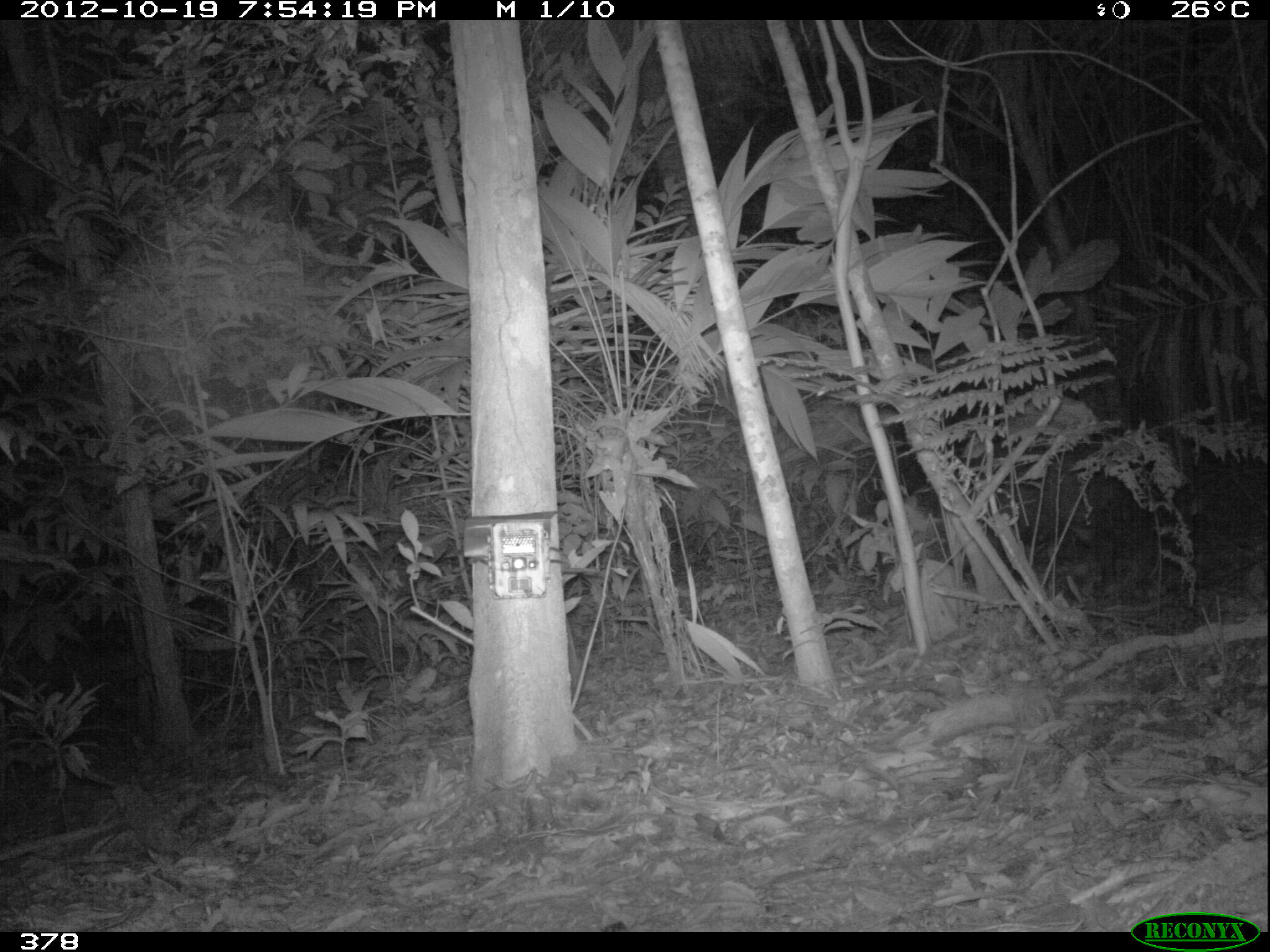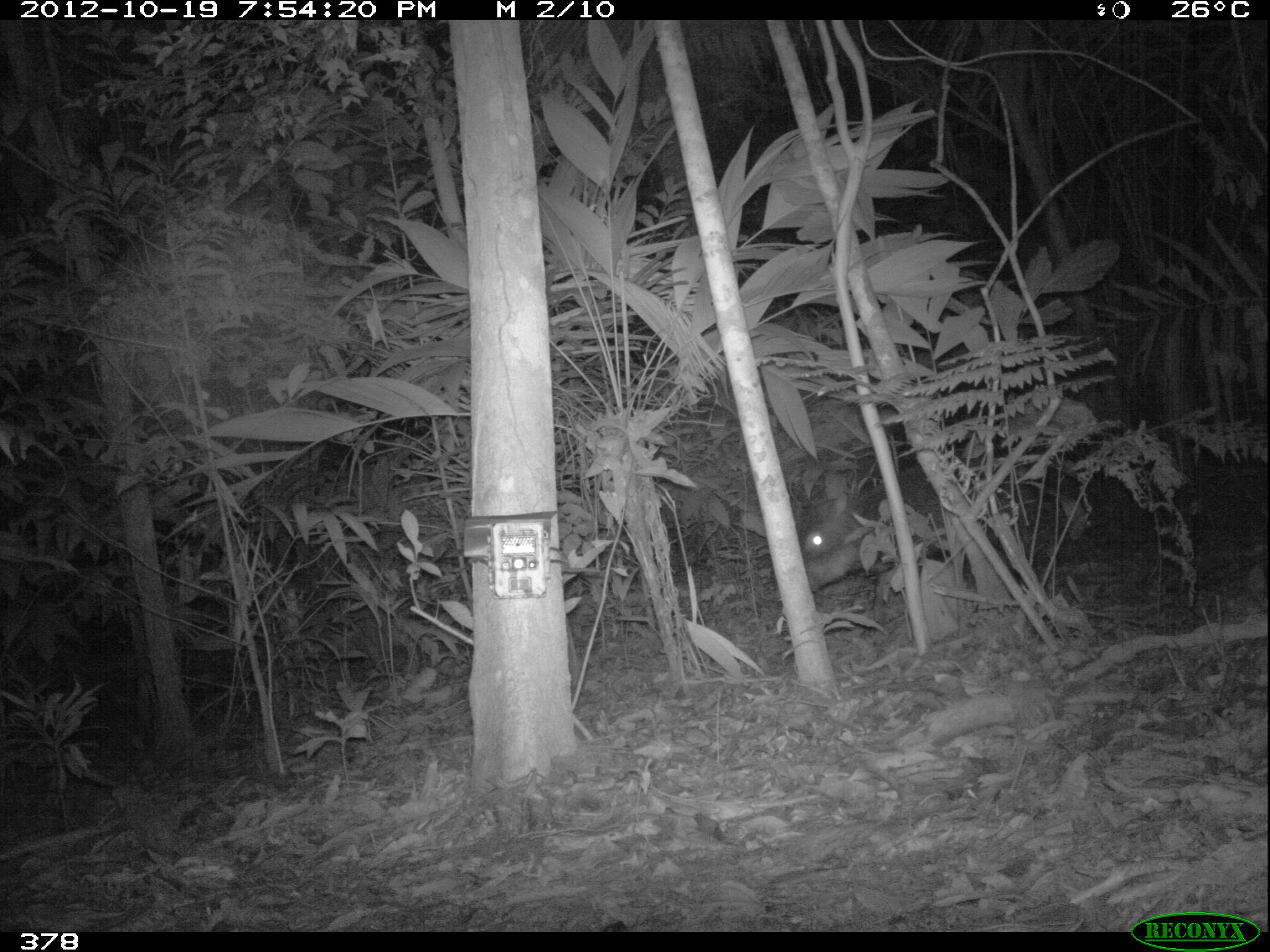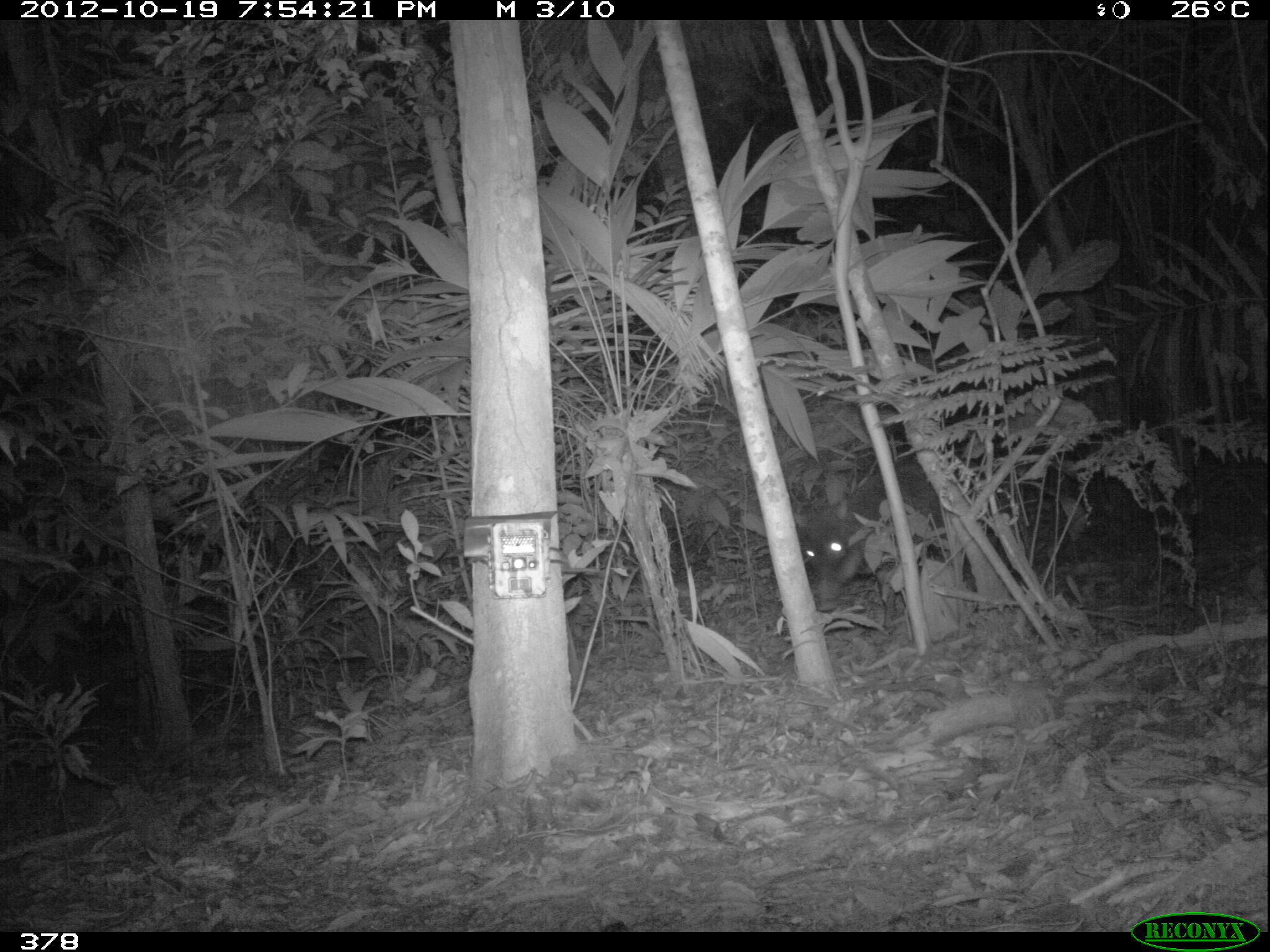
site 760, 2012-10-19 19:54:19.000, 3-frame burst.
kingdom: Animalia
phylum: Chordata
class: Mammalia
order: Artiodactyla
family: Tayassuidae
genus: Tayassu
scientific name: Tayassu pecari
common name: white-lipped peccary